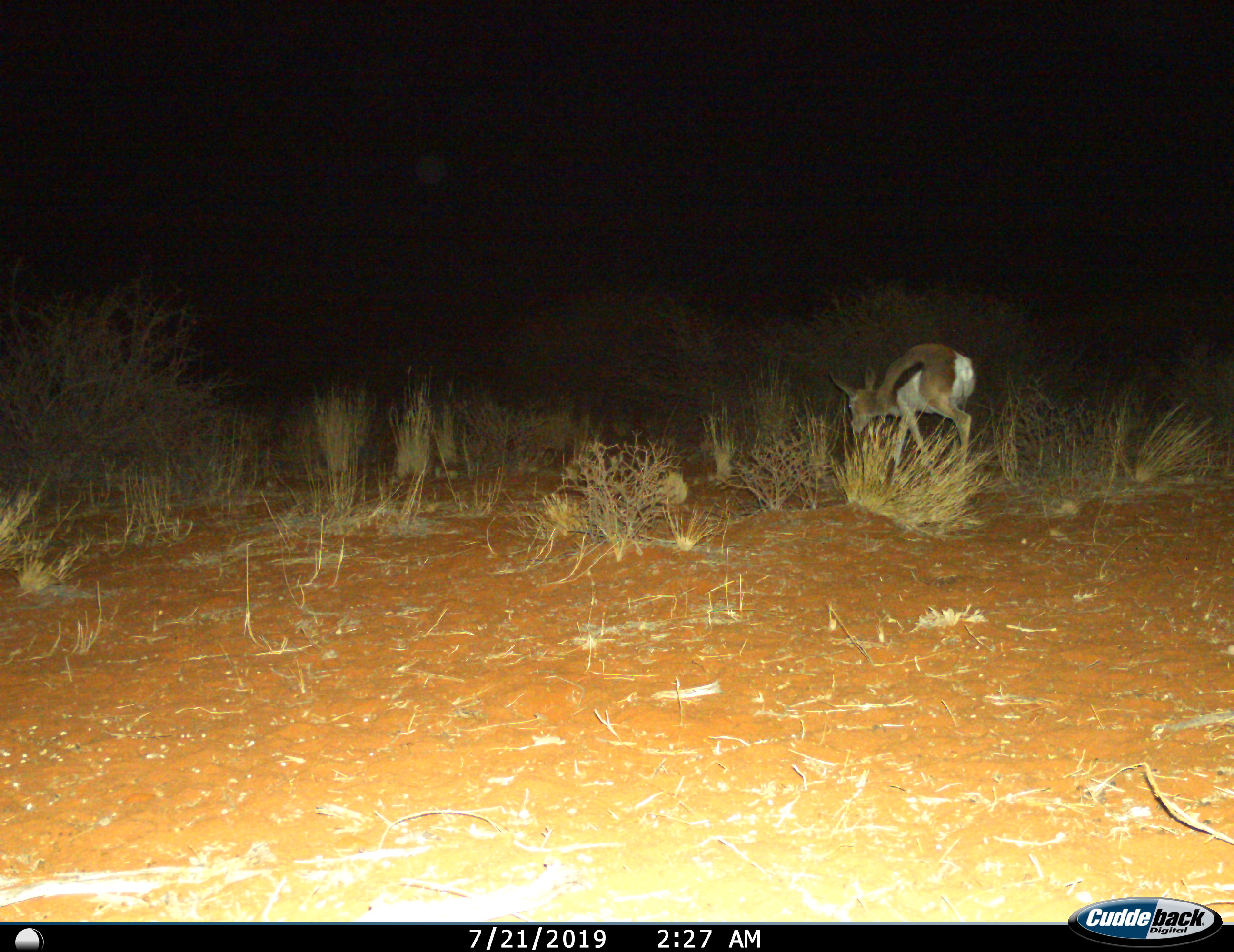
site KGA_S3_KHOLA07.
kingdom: Animalia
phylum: Chordata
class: Mammalia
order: Artiodactyla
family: Bovidae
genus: Antidorcas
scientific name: Antidorcas marsupialis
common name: springbok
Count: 1.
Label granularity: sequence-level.